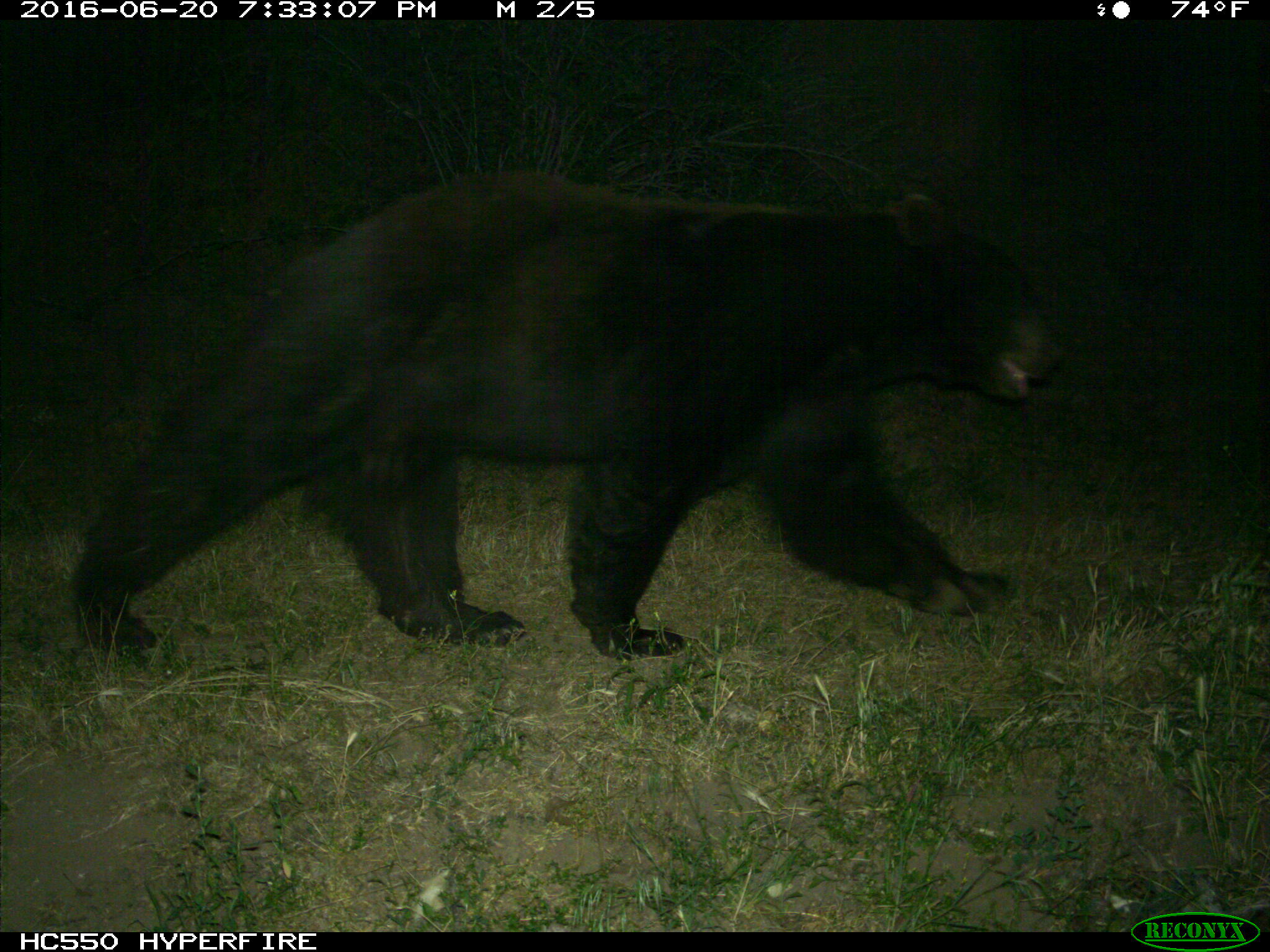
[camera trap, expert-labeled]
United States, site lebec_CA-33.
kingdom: Animalia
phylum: Chordata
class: Mammalia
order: Carnivora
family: Ursidae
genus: Ursus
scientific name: Ursus americanus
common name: american black bear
Ursus americanus (american black bear).